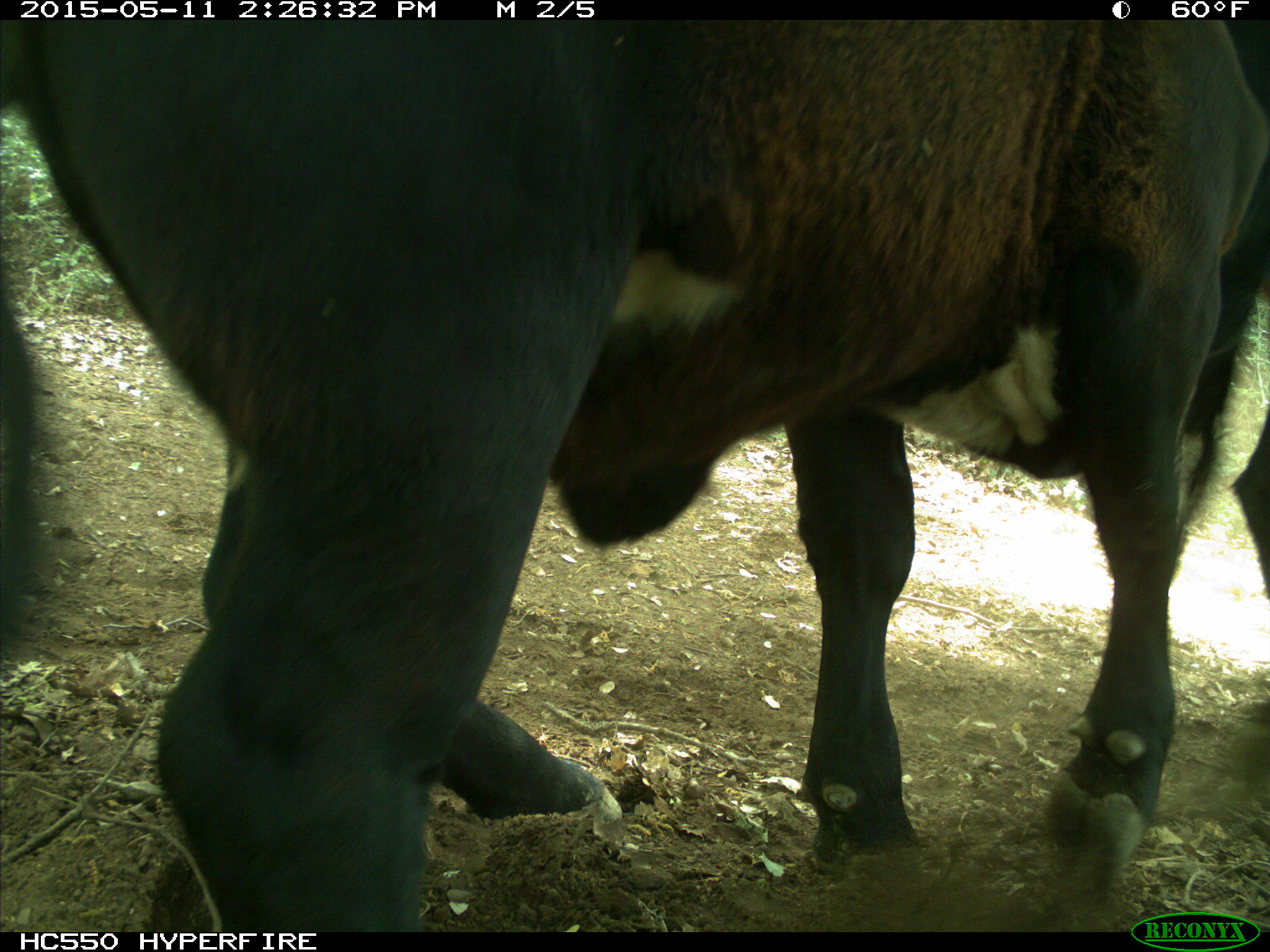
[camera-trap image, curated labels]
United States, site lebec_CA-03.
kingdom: Animalia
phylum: Chordata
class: Mammalia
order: Artiodactyla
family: Bovidae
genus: Bos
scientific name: Bos taurus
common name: domestic cow